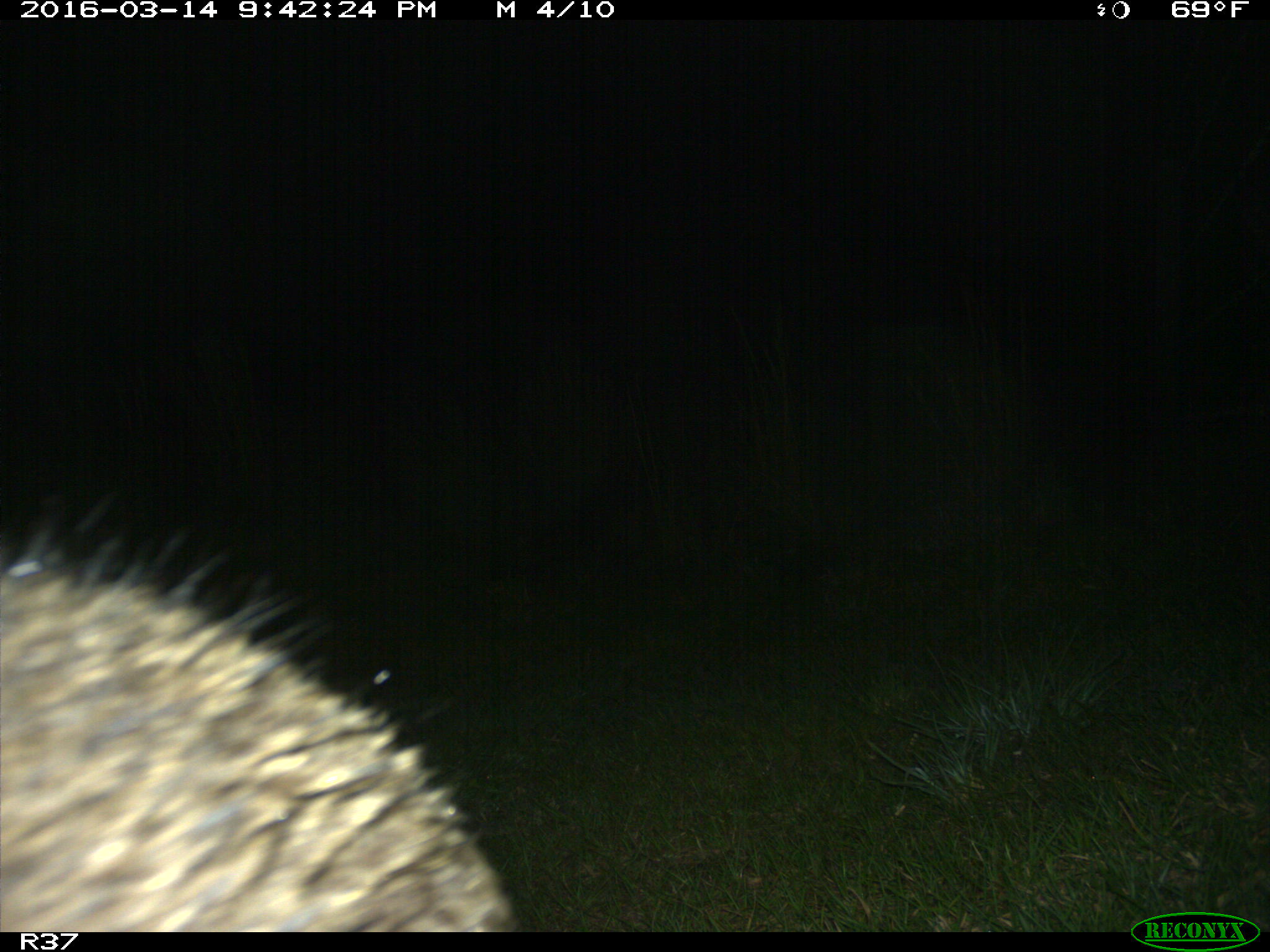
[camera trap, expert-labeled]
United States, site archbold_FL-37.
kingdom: Animalia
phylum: Chordata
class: Mammalia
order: Carnivora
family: Procyonidae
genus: Procyon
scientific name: Procyon lotor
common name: common raccoon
Procyon lotor (common raccoon).